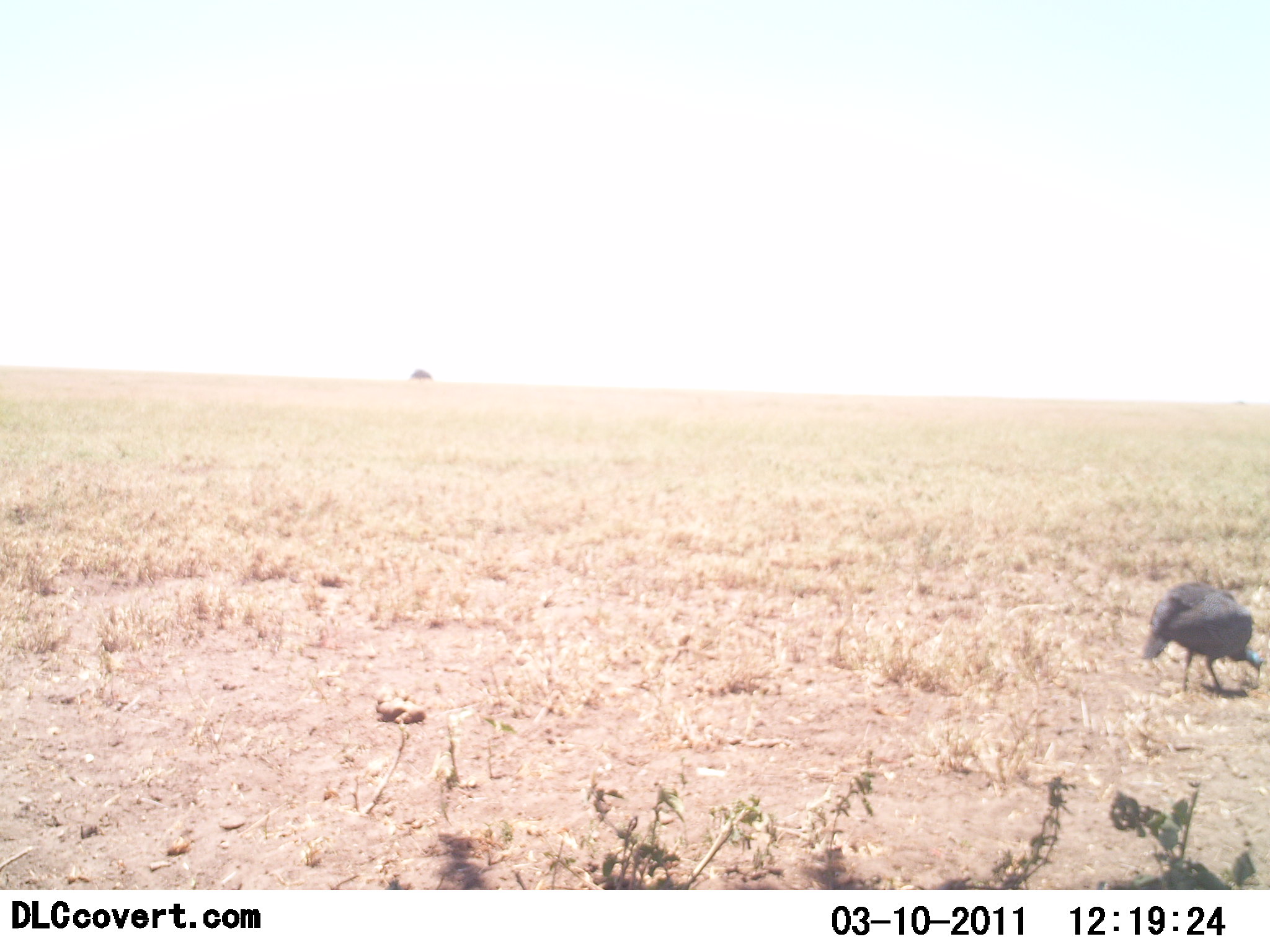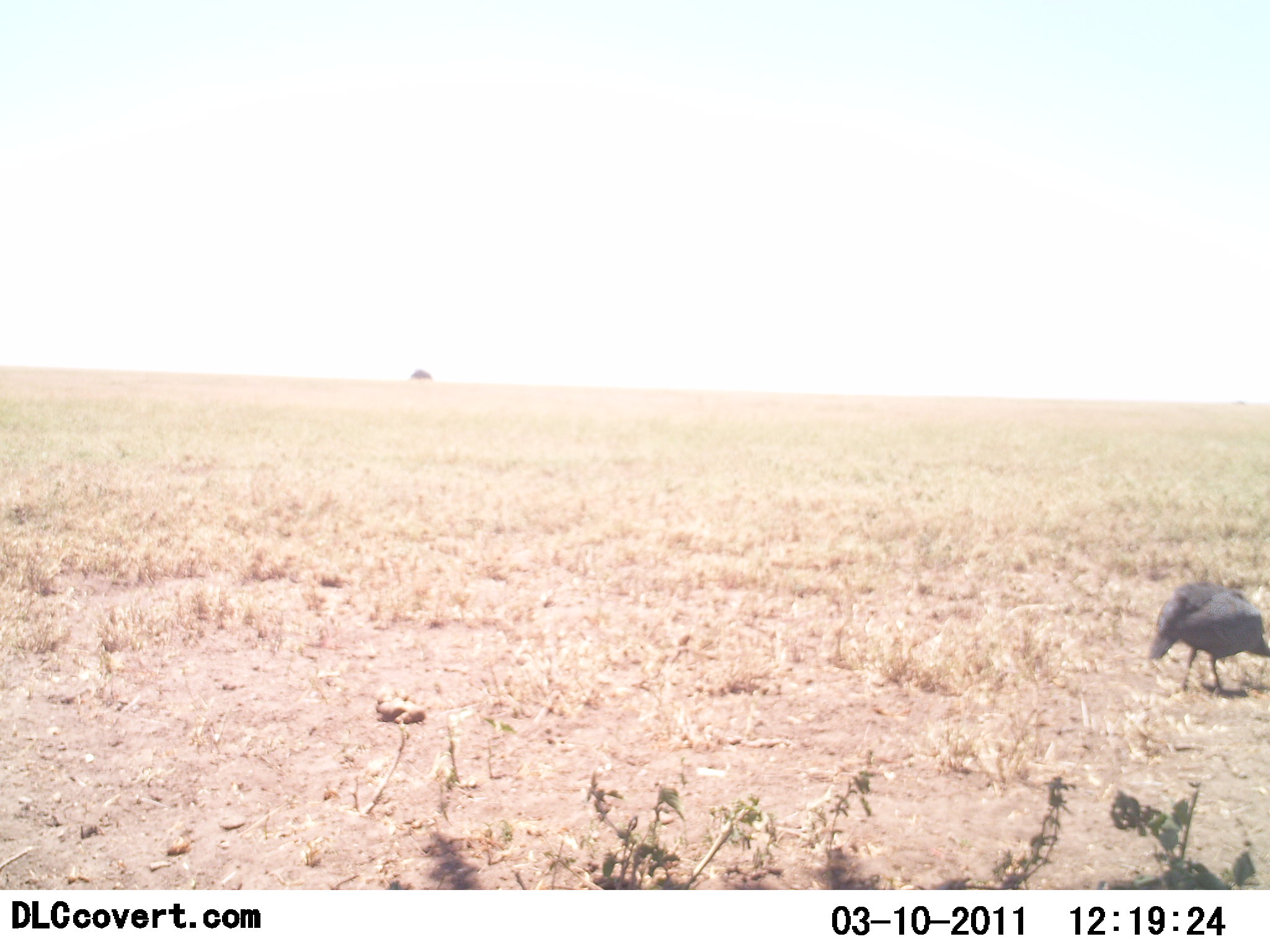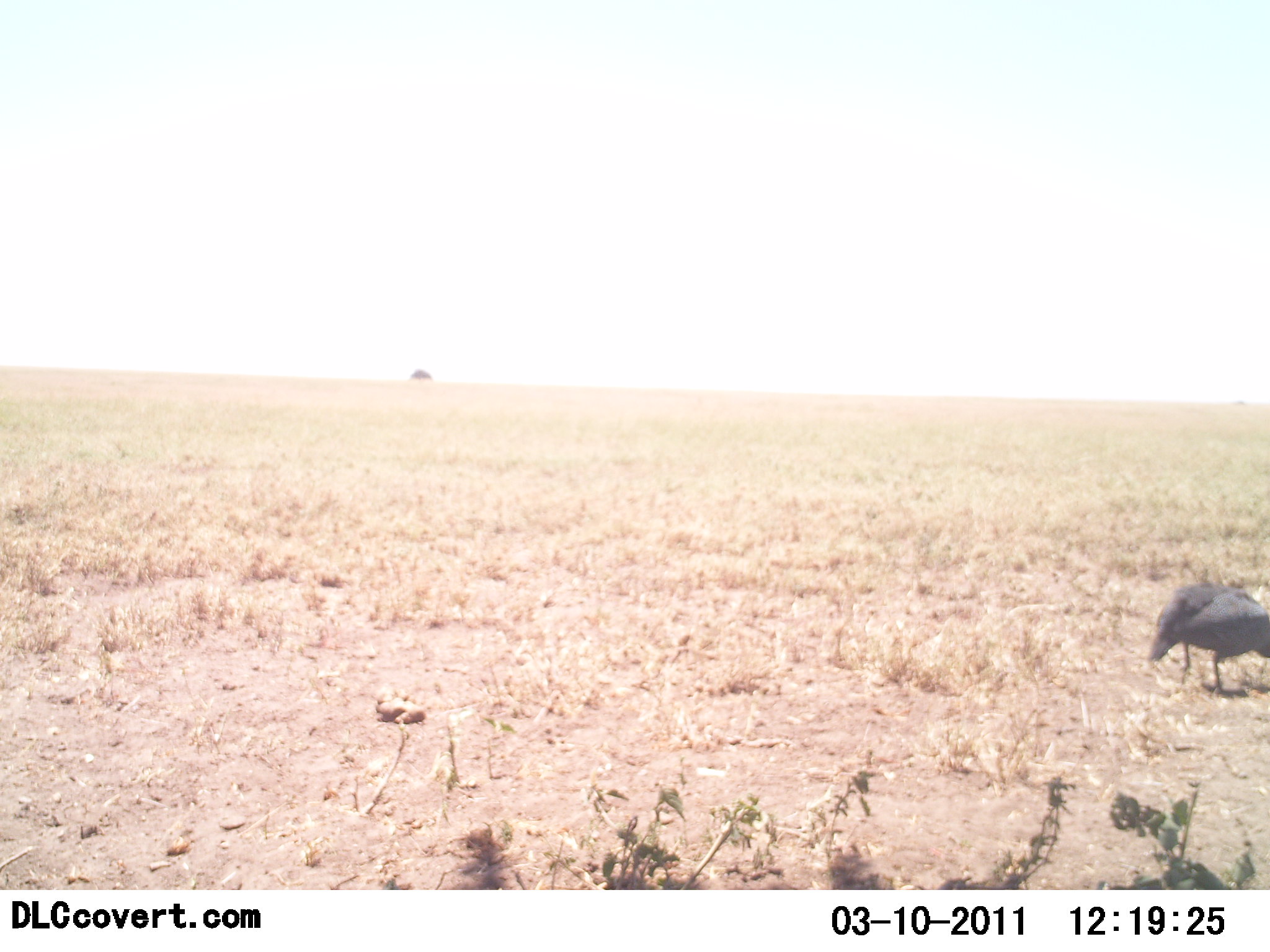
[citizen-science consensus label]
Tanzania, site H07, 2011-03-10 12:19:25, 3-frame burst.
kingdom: Animalia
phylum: Chordata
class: Aves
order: Galliformes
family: Numididae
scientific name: Numididae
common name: guinea fowl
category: guineafowl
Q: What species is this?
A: Guineafowl (guinea fowl) (Numididae).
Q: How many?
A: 1.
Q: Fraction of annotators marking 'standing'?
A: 40%.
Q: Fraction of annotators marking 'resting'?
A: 0%.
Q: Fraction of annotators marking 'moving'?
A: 33%.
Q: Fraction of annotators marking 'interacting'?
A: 0%.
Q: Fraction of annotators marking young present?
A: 0%.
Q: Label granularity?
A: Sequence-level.